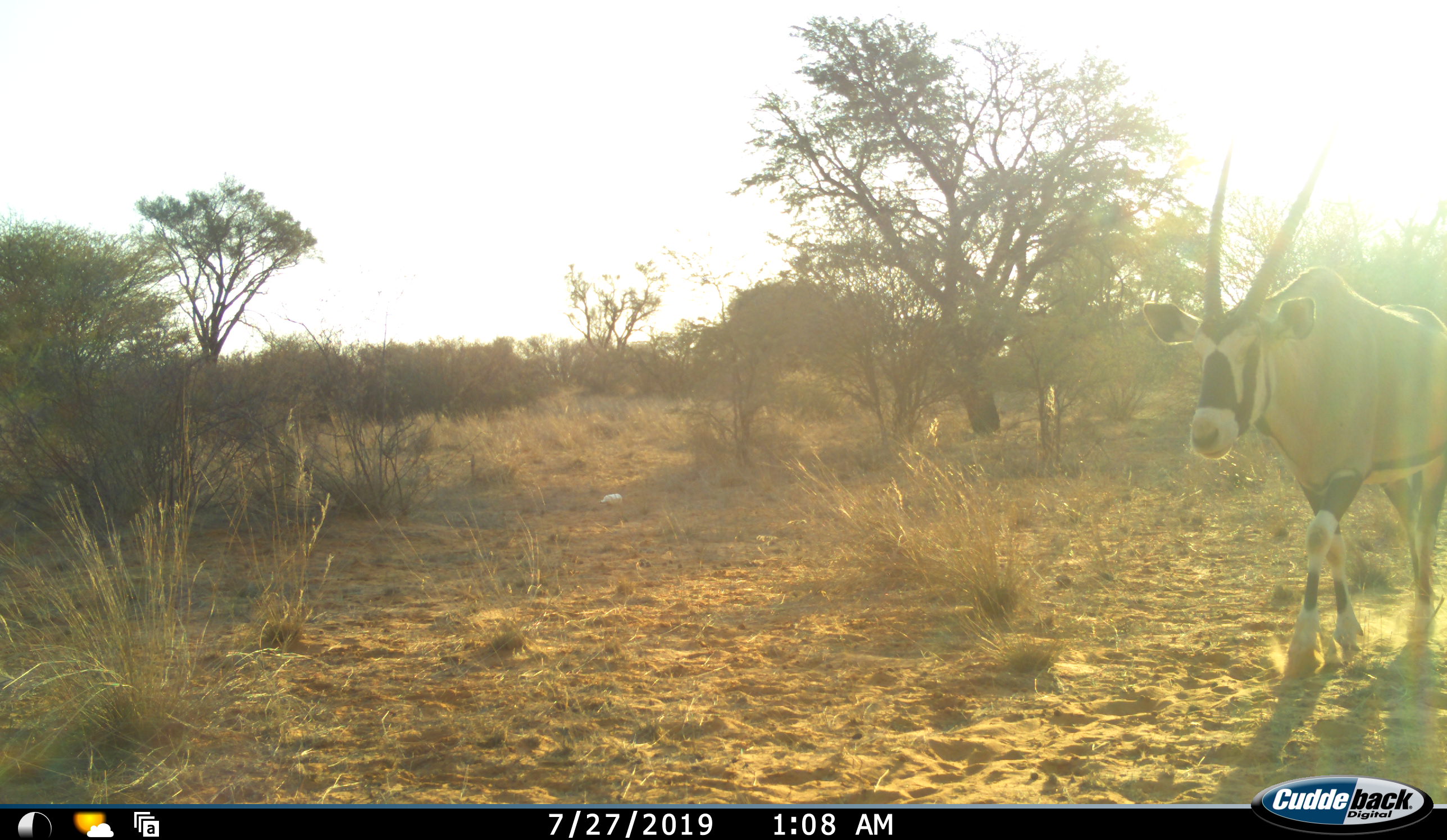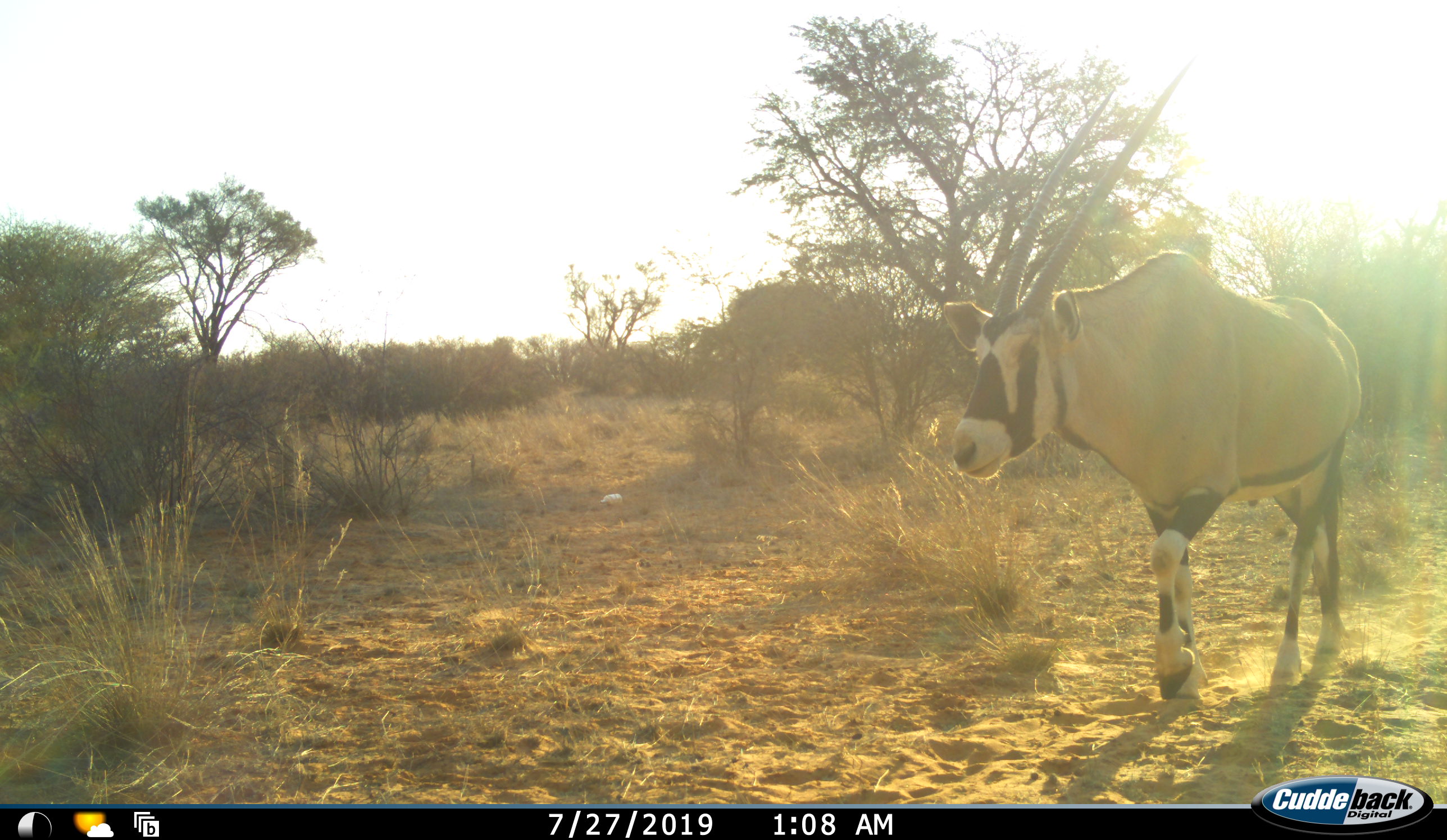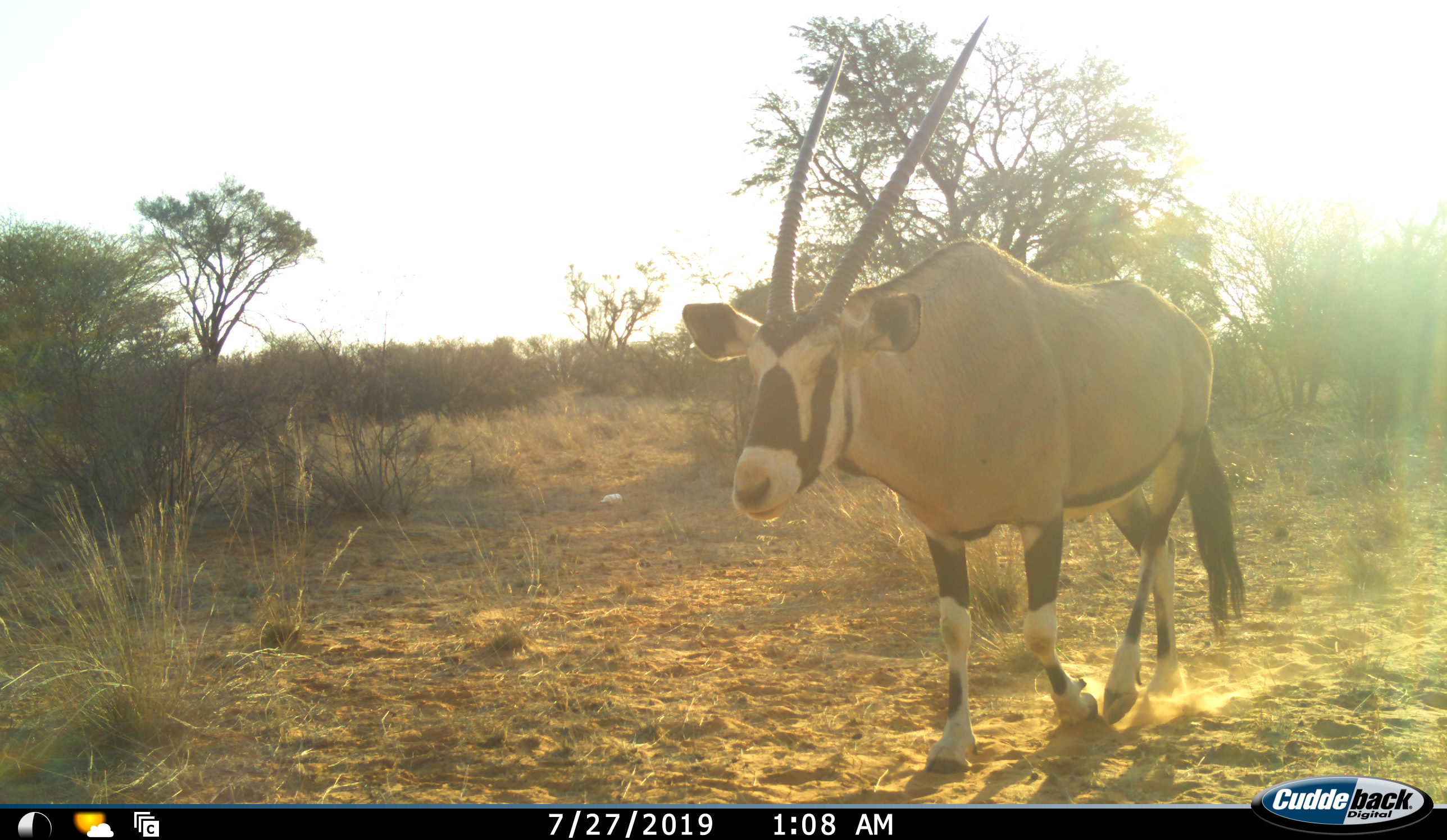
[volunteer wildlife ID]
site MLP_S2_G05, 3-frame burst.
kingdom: Animalia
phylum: Chordata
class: Mammalia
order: Artiodactyla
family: Bovidae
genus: Oryx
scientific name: Oryx gazella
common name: gemsbok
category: oryx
Oryx (gemsbok) (Oryx gazella), count 1. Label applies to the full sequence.